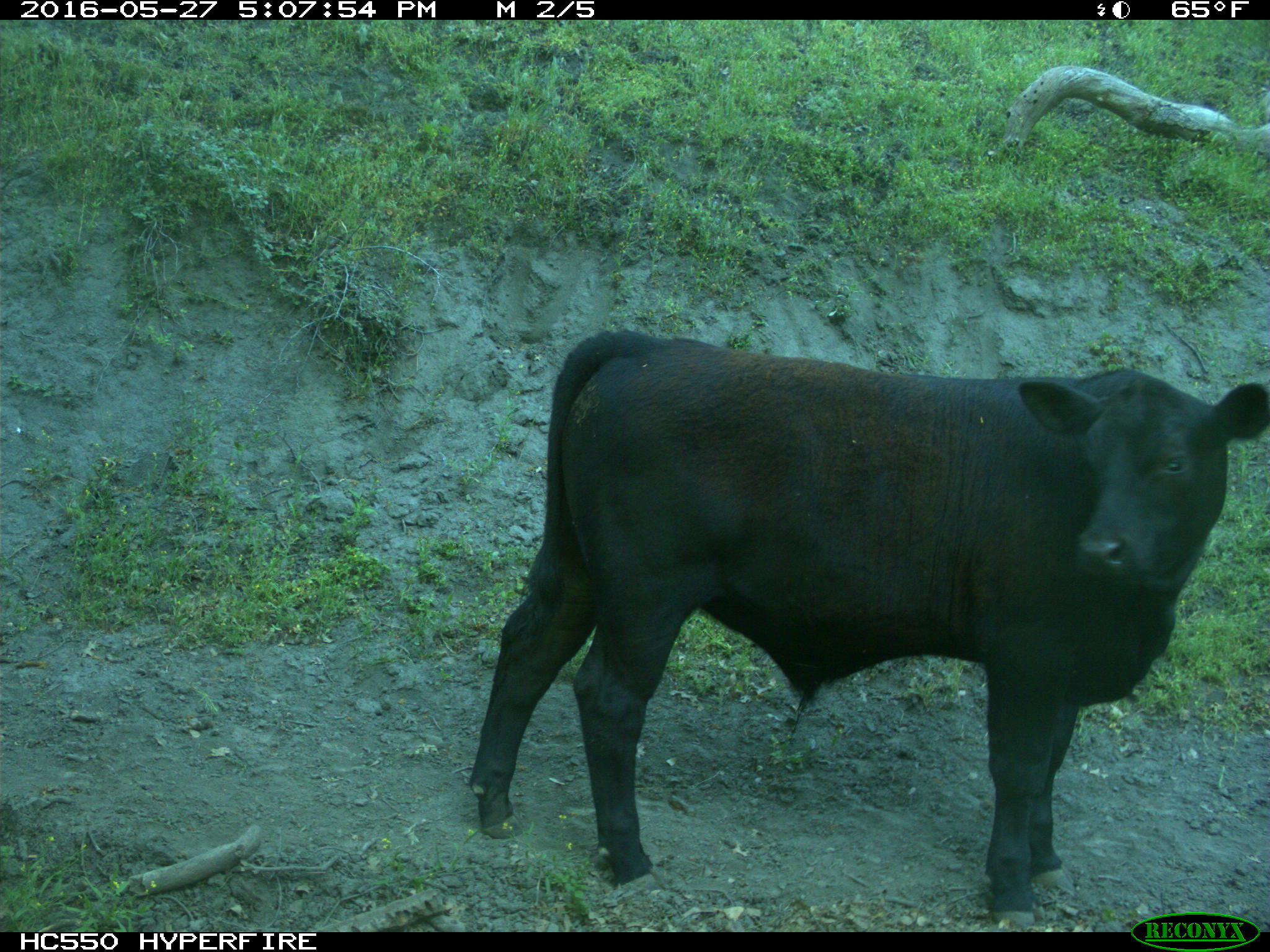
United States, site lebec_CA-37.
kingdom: Animalia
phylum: Chordata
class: Mammalia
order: Artiodactyla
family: Bovidae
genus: Bos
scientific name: Bos taurus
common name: domestic cow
Bos taurus (domestic cow).